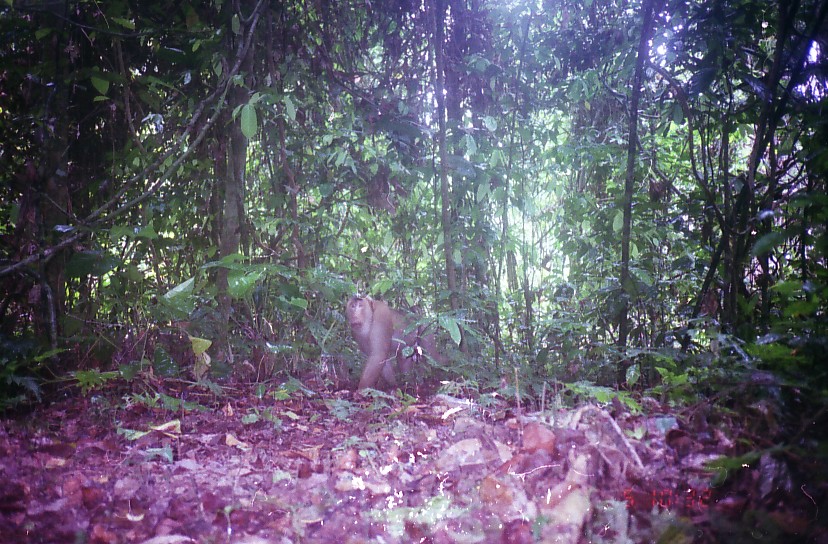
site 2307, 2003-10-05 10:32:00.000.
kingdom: Animalia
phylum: Chordata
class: Mammalia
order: Primates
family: Cercopithecidae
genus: Macaca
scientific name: Macaca nemestrina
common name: southern pig-tailed macaque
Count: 1.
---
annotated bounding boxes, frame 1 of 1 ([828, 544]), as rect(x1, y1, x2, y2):
macaca nemestrina: rect(342, 293, 454, 399)